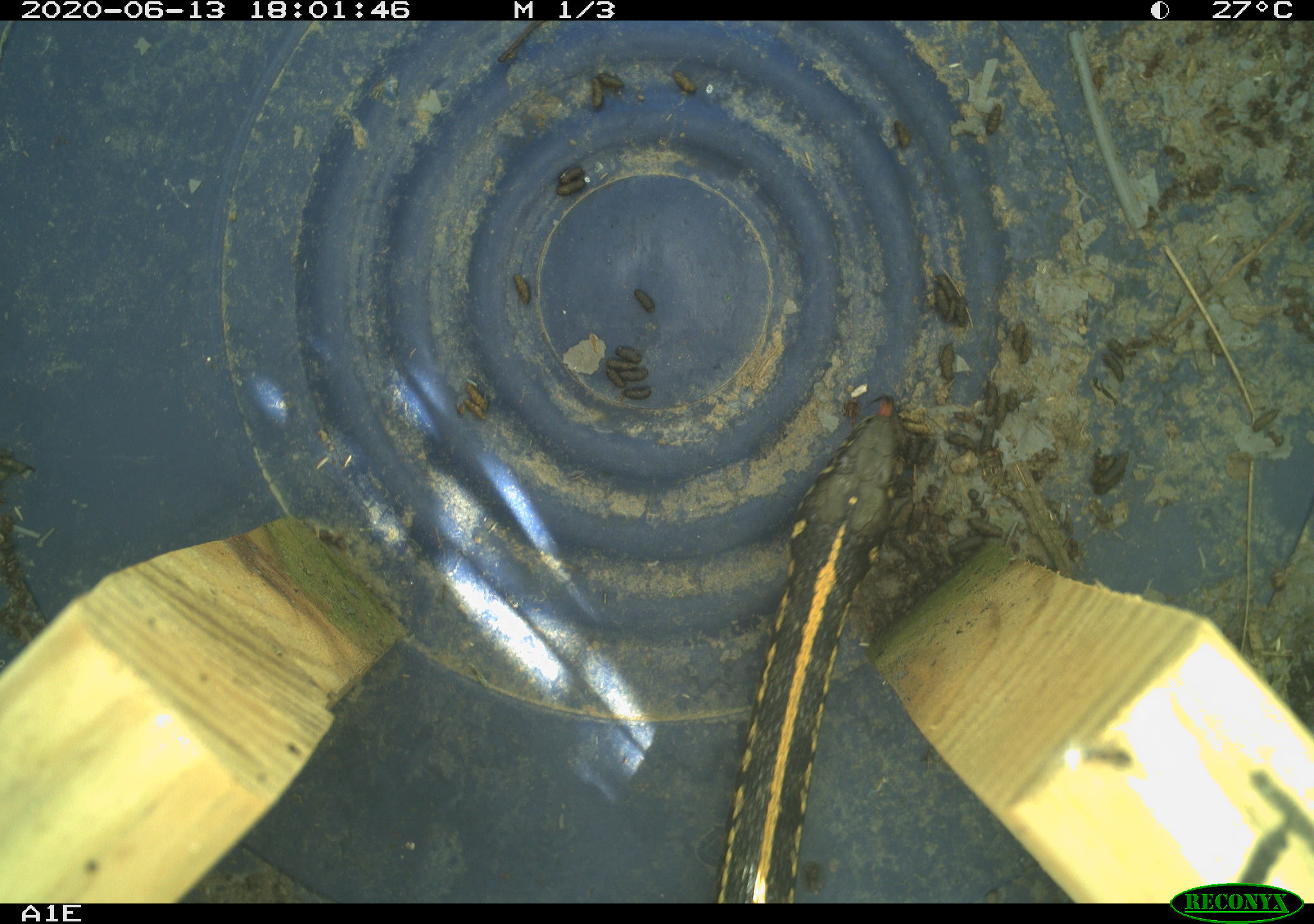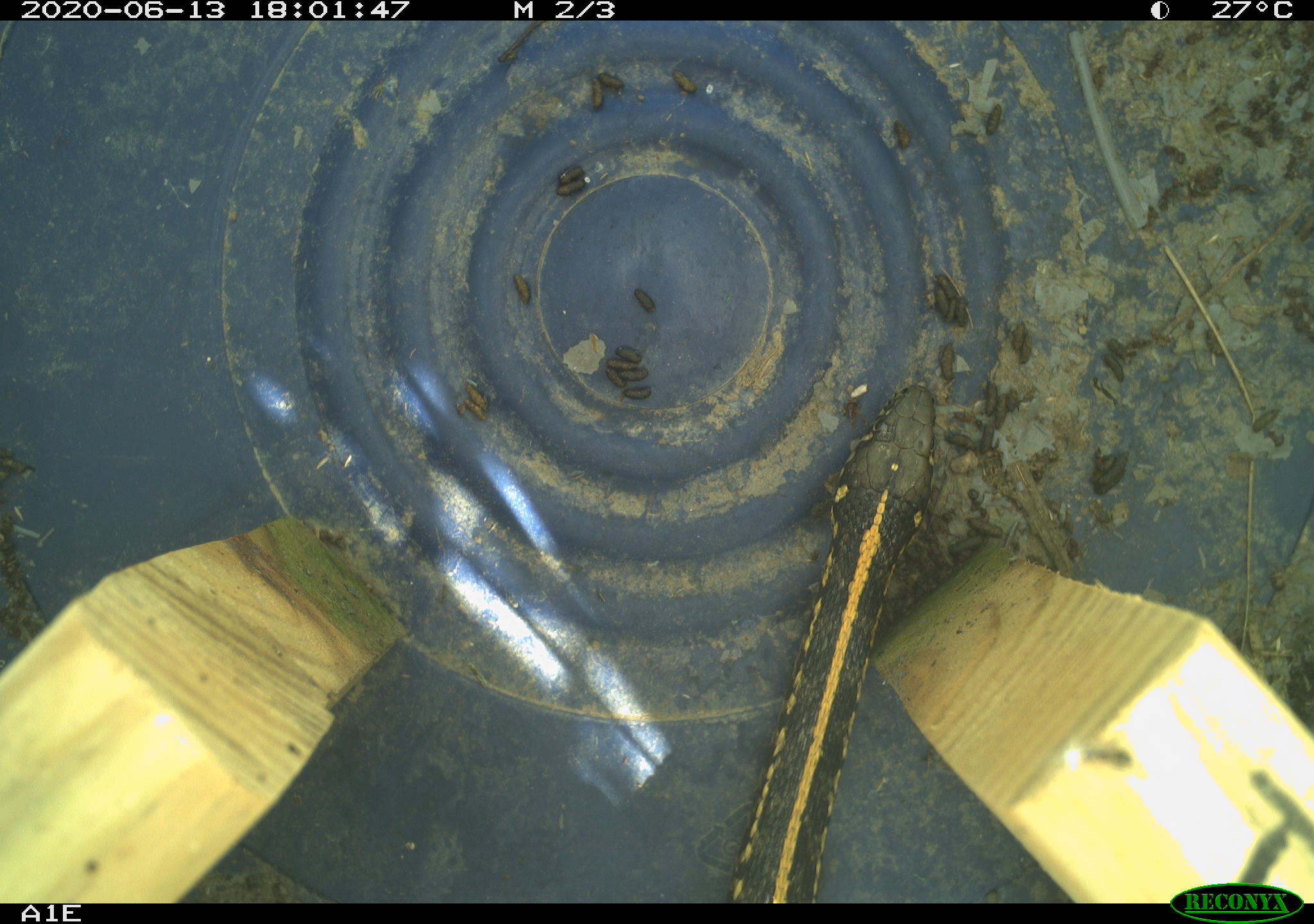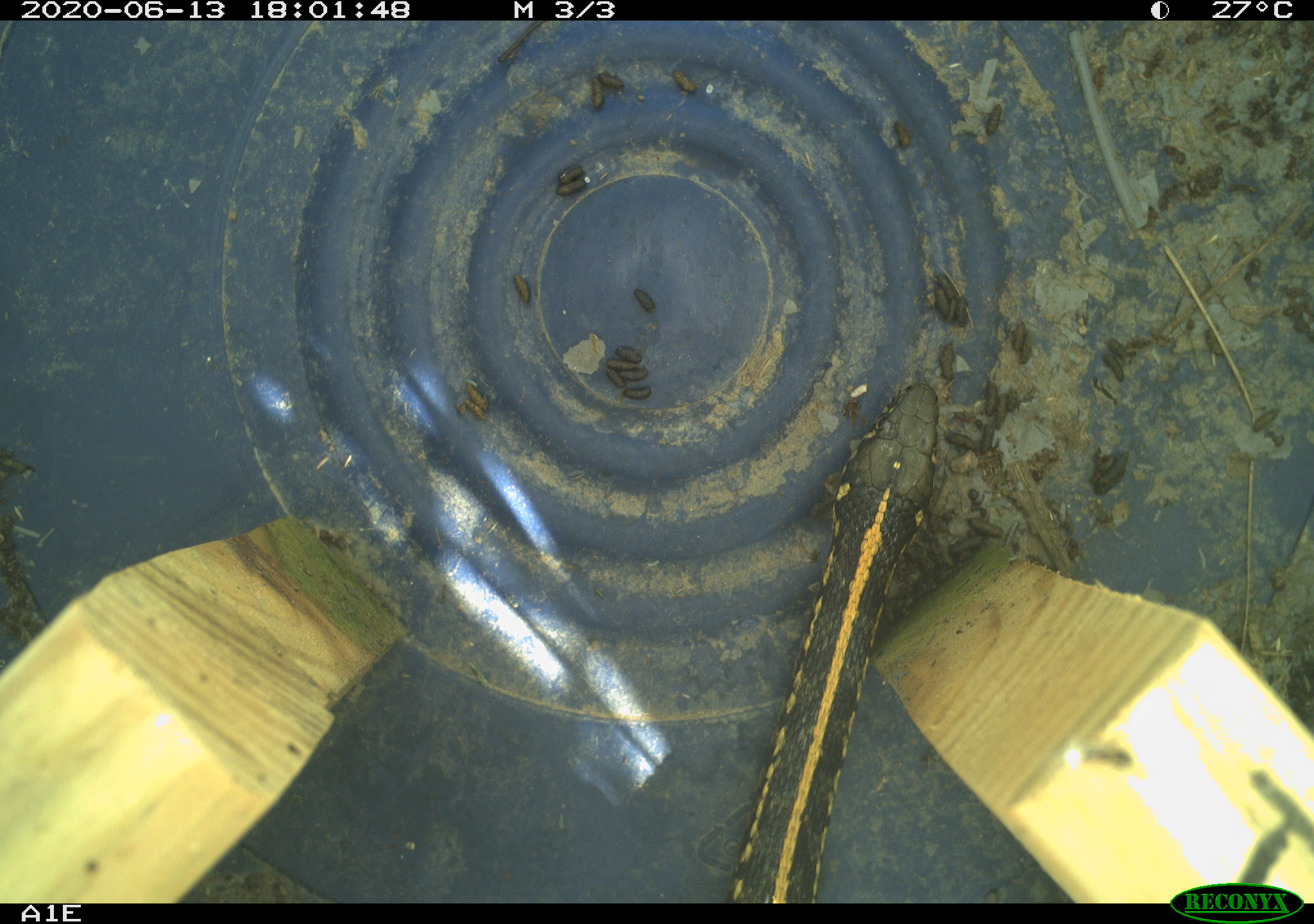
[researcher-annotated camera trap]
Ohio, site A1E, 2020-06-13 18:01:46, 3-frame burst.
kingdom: Animalia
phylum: Chordata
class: Reptilia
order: Squamata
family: Colubridae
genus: Thamnophis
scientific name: Thamnophis radix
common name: plains gartersnake